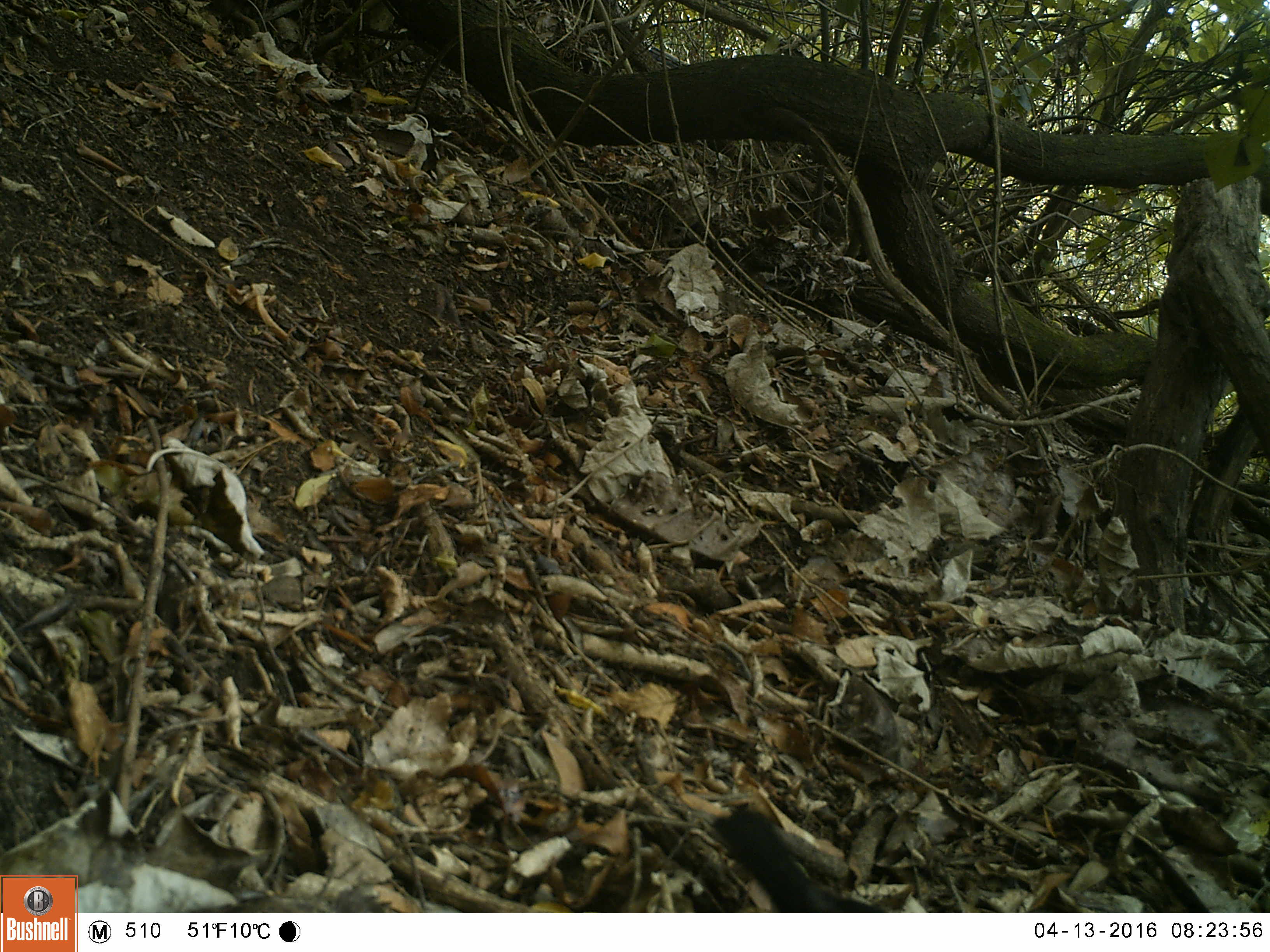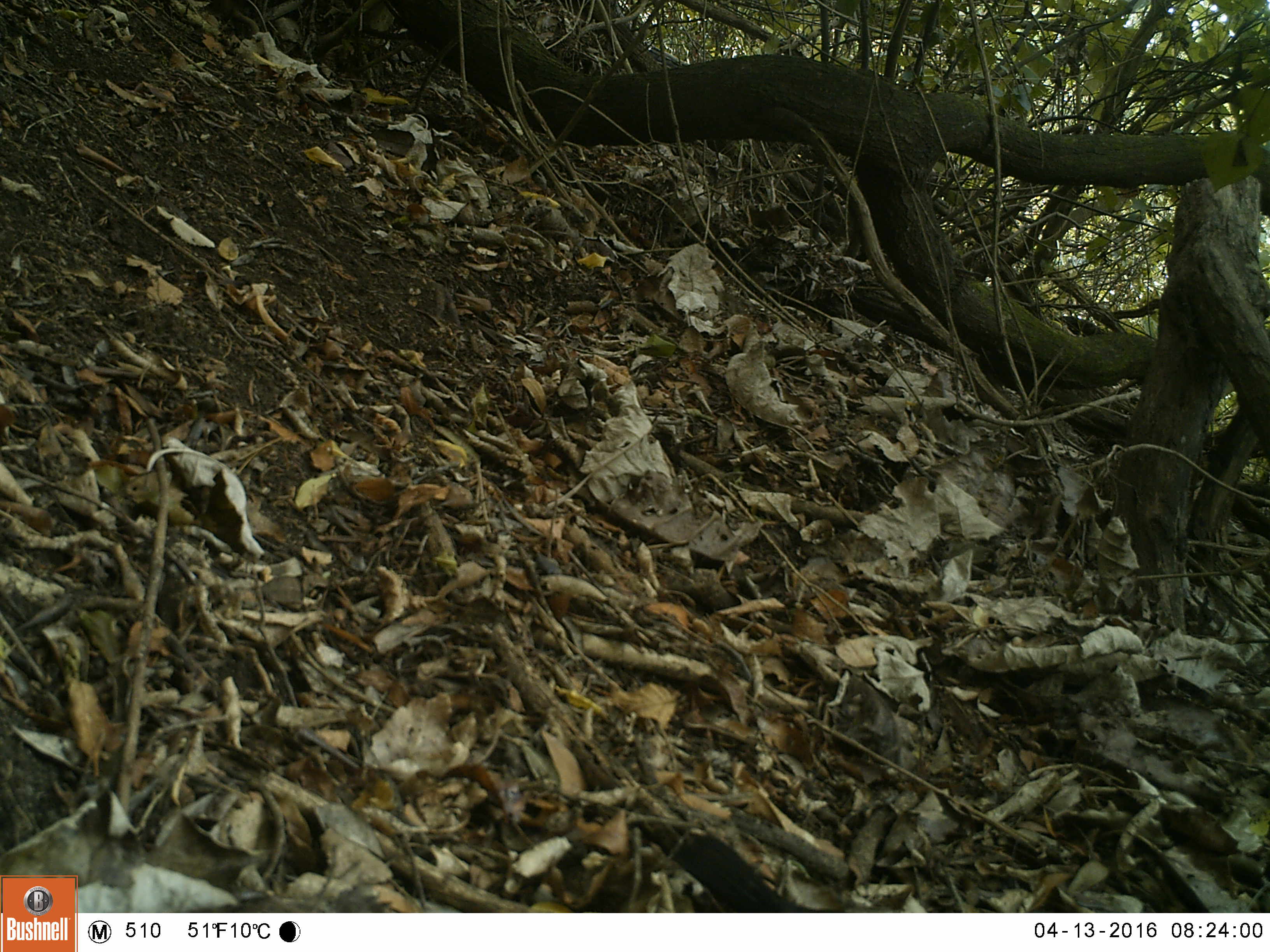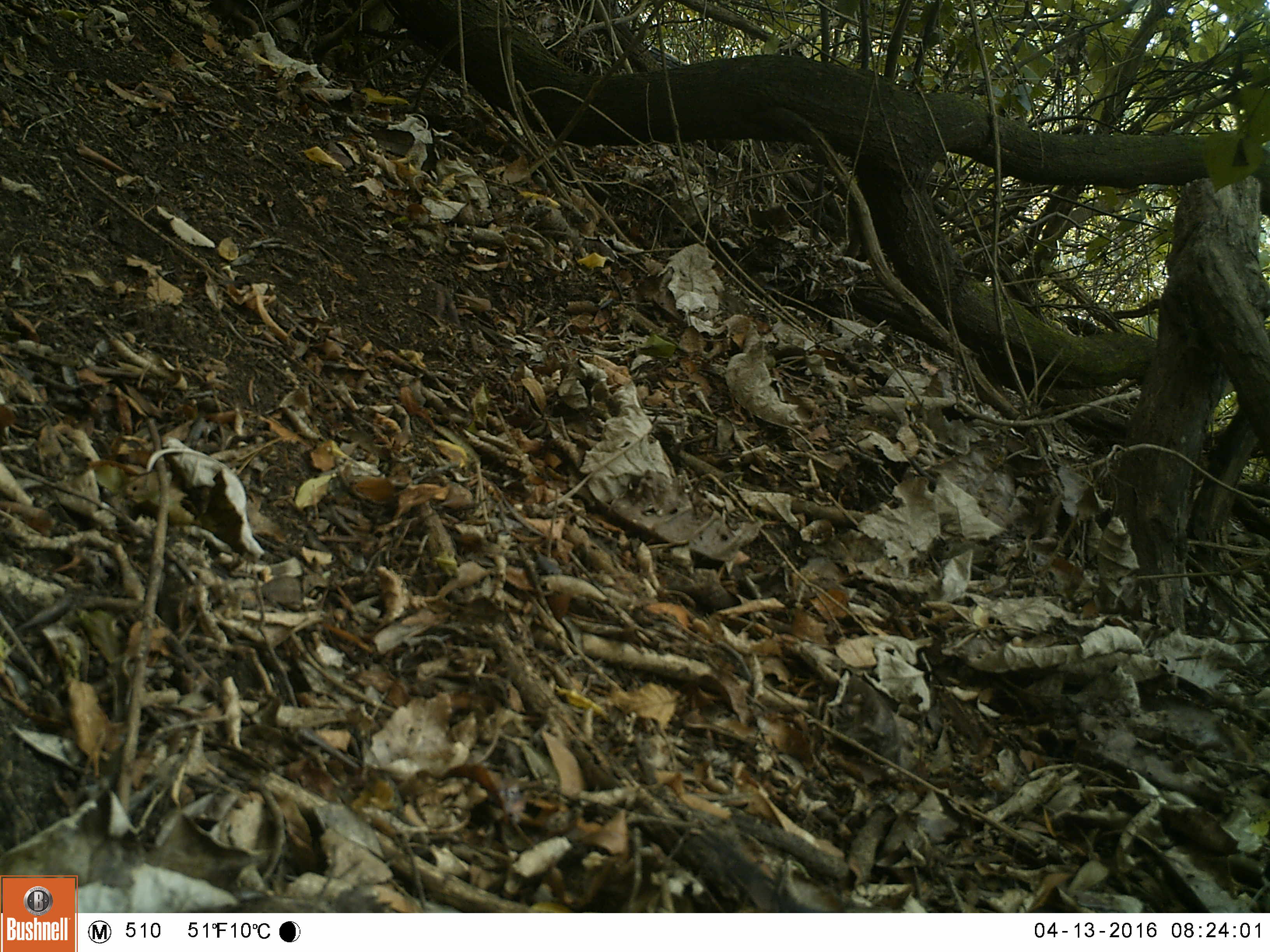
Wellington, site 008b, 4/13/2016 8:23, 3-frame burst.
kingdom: Animalia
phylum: Chordata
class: Aves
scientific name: Aves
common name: bird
Bird (Aves).